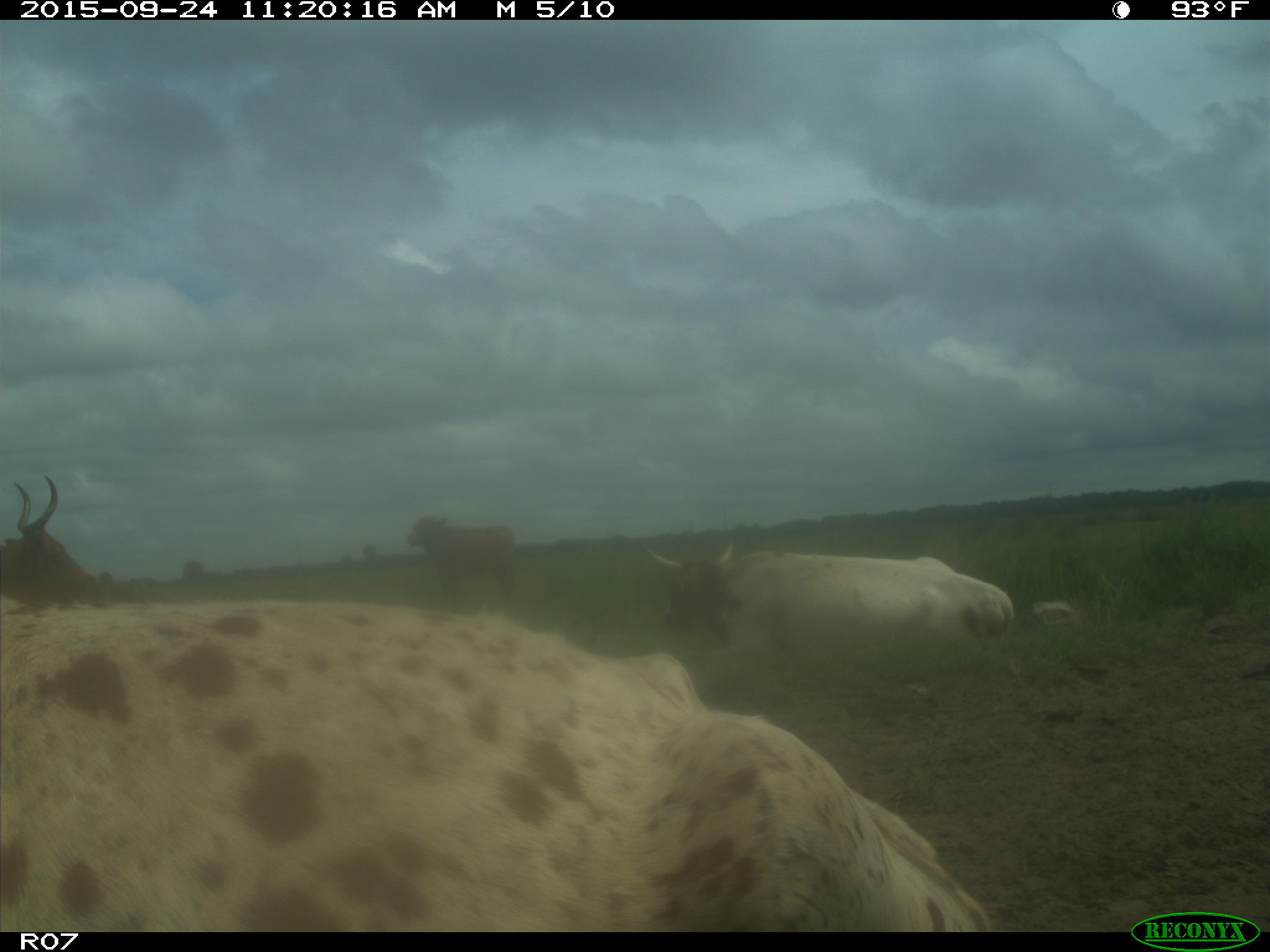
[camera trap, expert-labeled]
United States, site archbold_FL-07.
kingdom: Animalia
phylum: Chordata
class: Mammalia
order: Artiodactyla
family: Bovidae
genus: Bos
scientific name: Bos taurus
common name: domestic cow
Bos taurus (domestic cow).